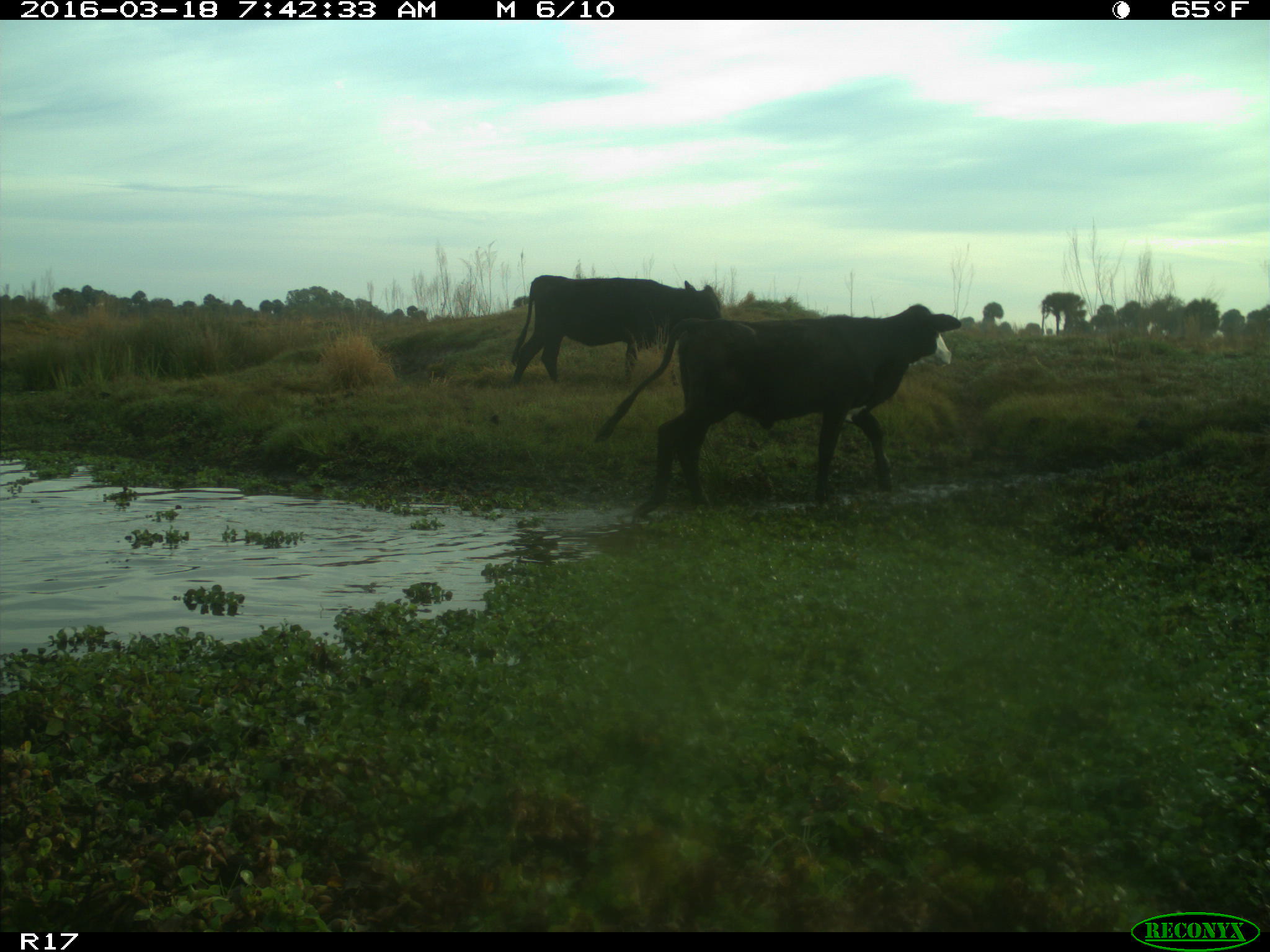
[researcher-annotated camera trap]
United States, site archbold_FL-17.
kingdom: Animalia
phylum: Chordata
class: Mammalia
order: Artiodactyla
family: Bovidae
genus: Bos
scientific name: Bos taurus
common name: domestic cow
Bos taurus (domestic cow).